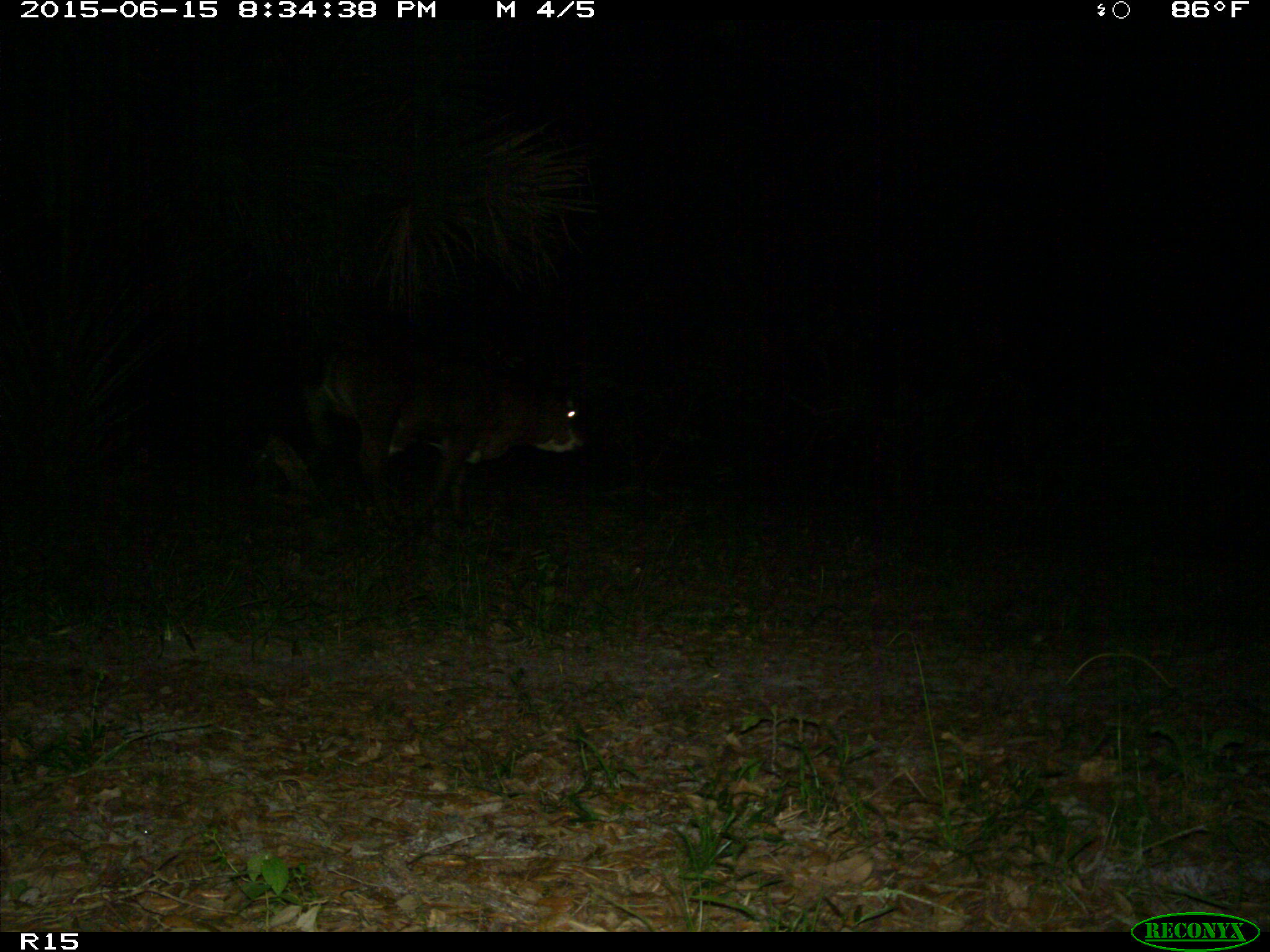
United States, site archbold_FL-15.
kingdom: Animalia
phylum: Chordata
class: Mammalia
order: Artiodactyla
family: Bovidae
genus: Bos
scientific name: Bos taurus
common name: domestic cow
Bos taurus (domestic cow).